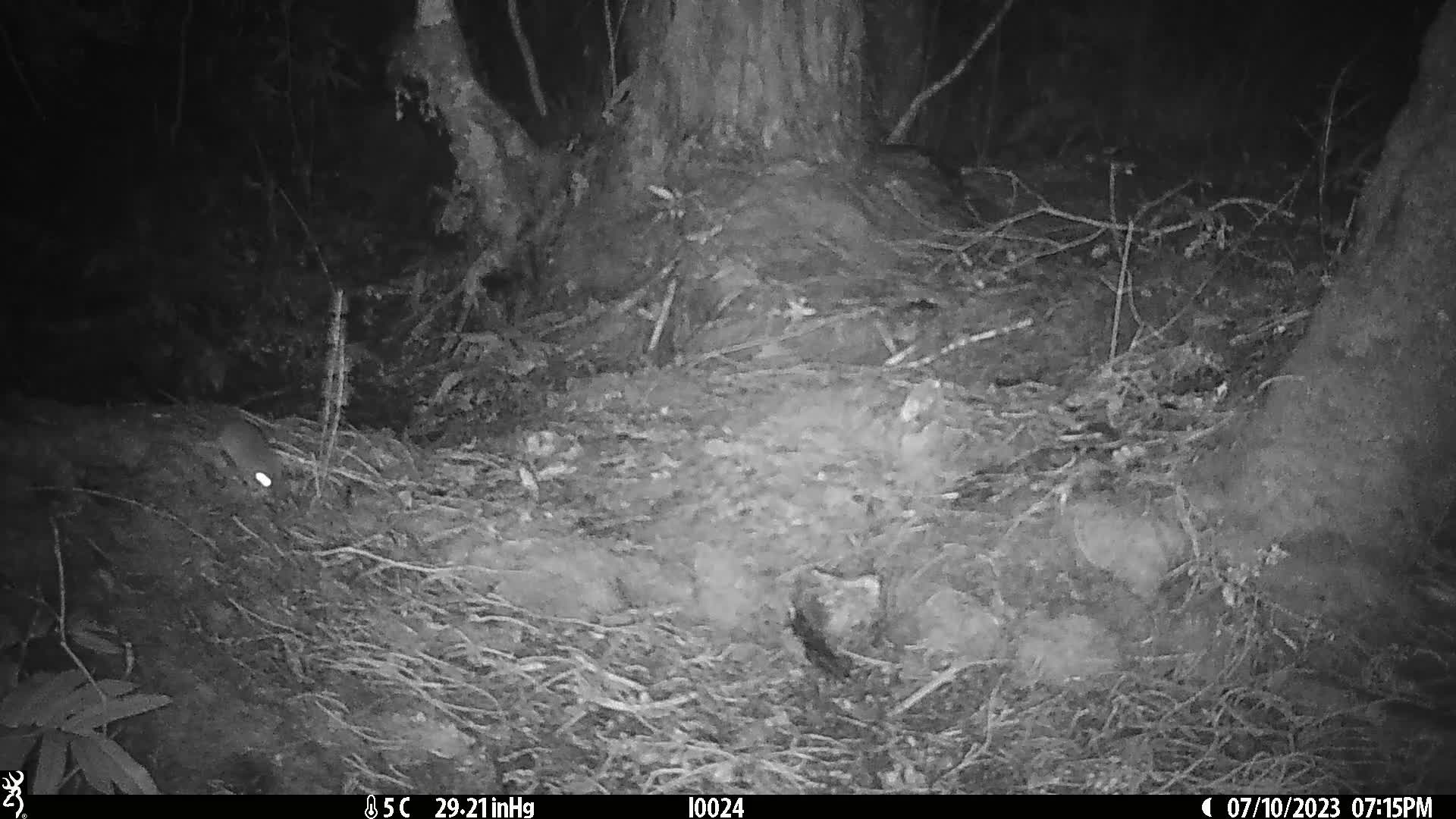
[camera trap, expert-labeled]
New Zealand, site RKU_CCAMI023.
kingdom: Animalia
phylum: Chordata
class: Mammalia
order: Rodentia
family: Muridae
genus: Rattus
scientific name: Rattus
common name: rat